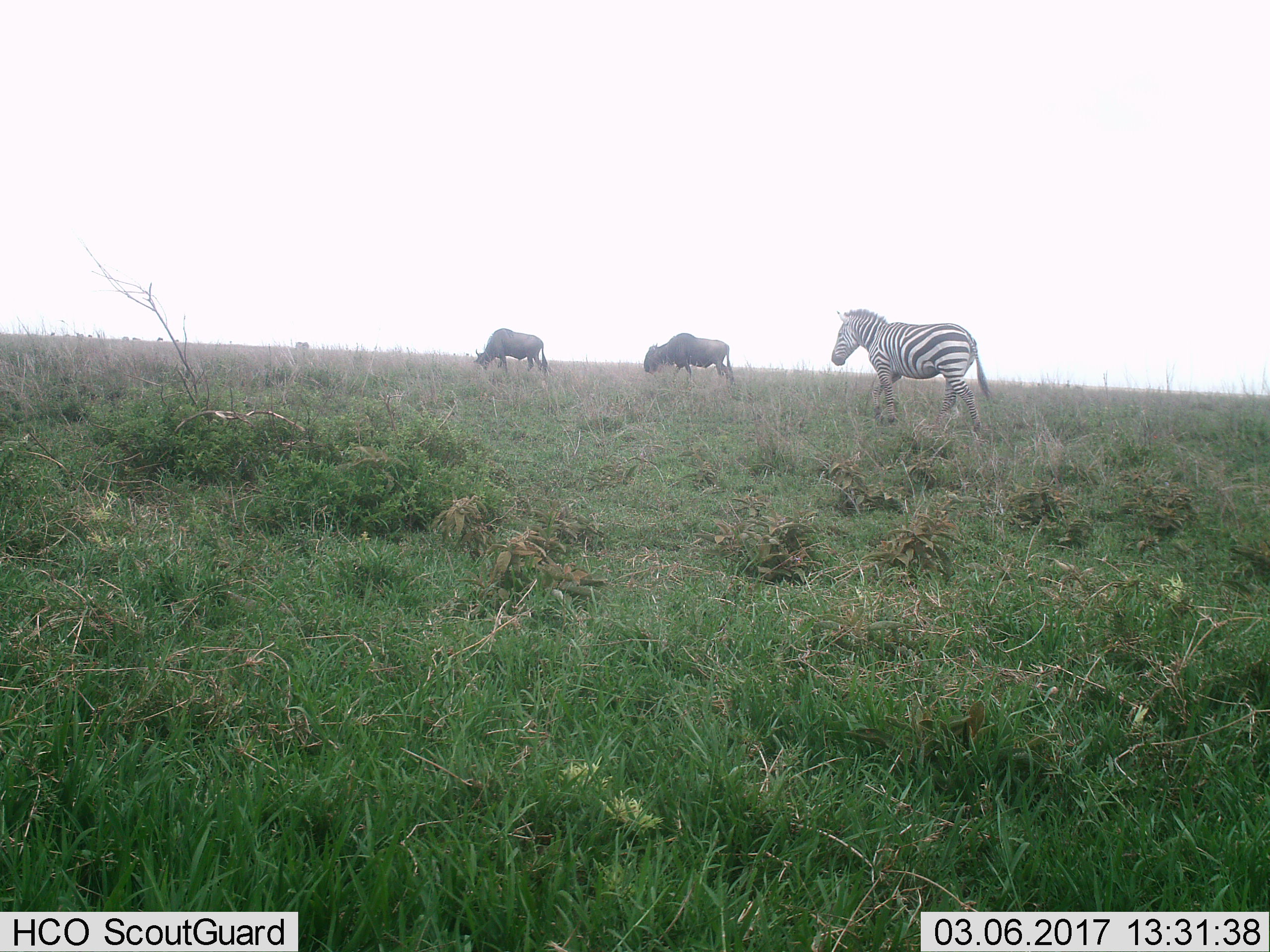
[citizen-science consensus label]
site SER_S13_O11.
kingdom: Animalia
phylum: Chordata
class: Mammalia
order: Artiodactyla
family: Bovidae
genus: Connochaetes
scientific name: Connochaetes taurinus taurinus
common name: blue wildebeest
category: wildebeestblue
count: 2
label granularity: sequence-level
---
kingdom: Animalia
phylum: Chordata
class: Mammalia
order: Perissodactyla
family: Equidae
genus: Equus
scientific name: Equus quagga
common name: plains zebra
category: zebraplains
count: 1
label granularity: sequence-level